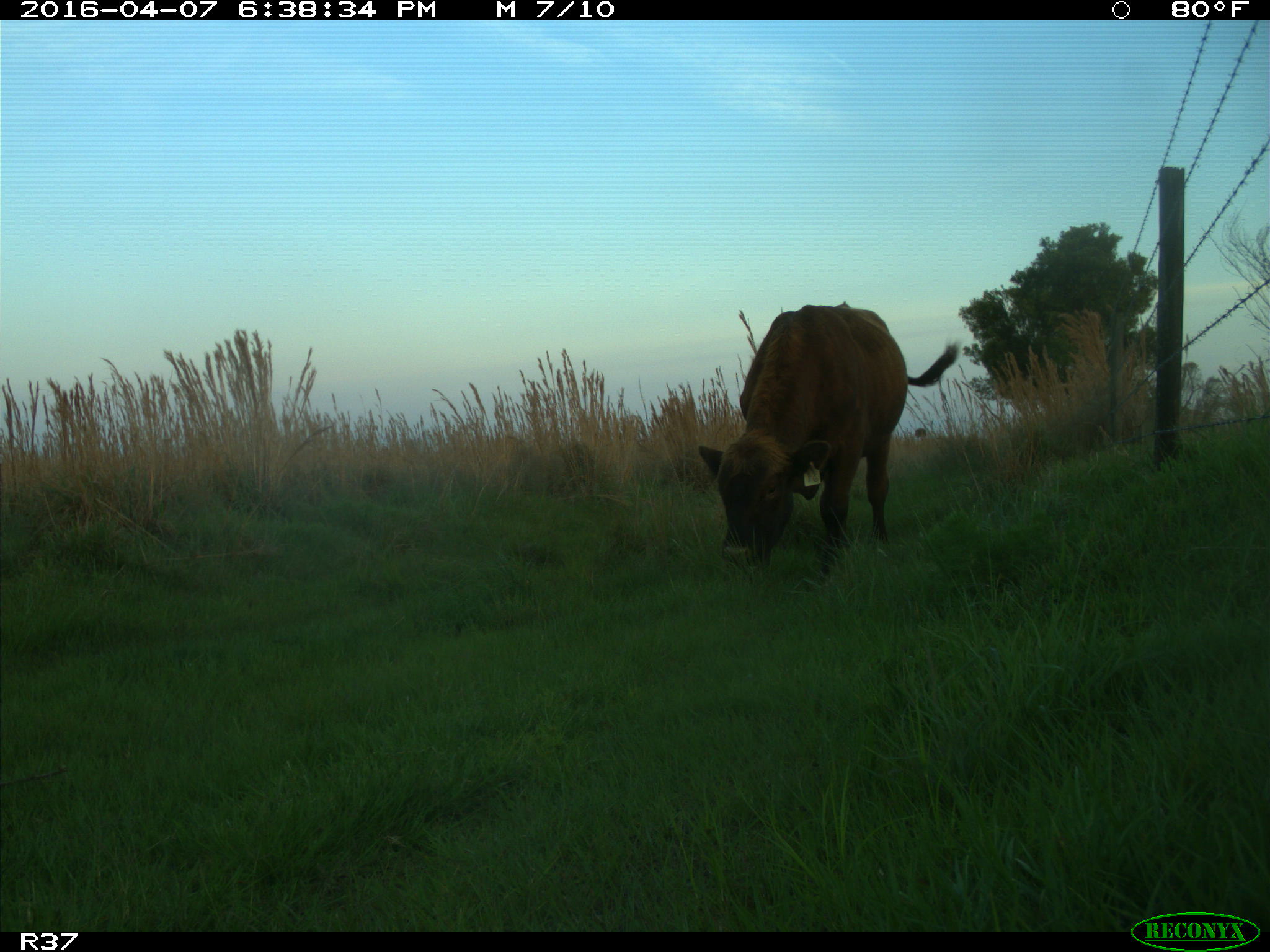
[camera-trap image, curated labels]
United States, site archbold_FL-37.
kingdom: Animalia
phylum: Chordata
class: Mammalia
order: Artiodactyla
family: Bovidae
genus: Bos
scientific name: Bos taurus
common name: domestic cow